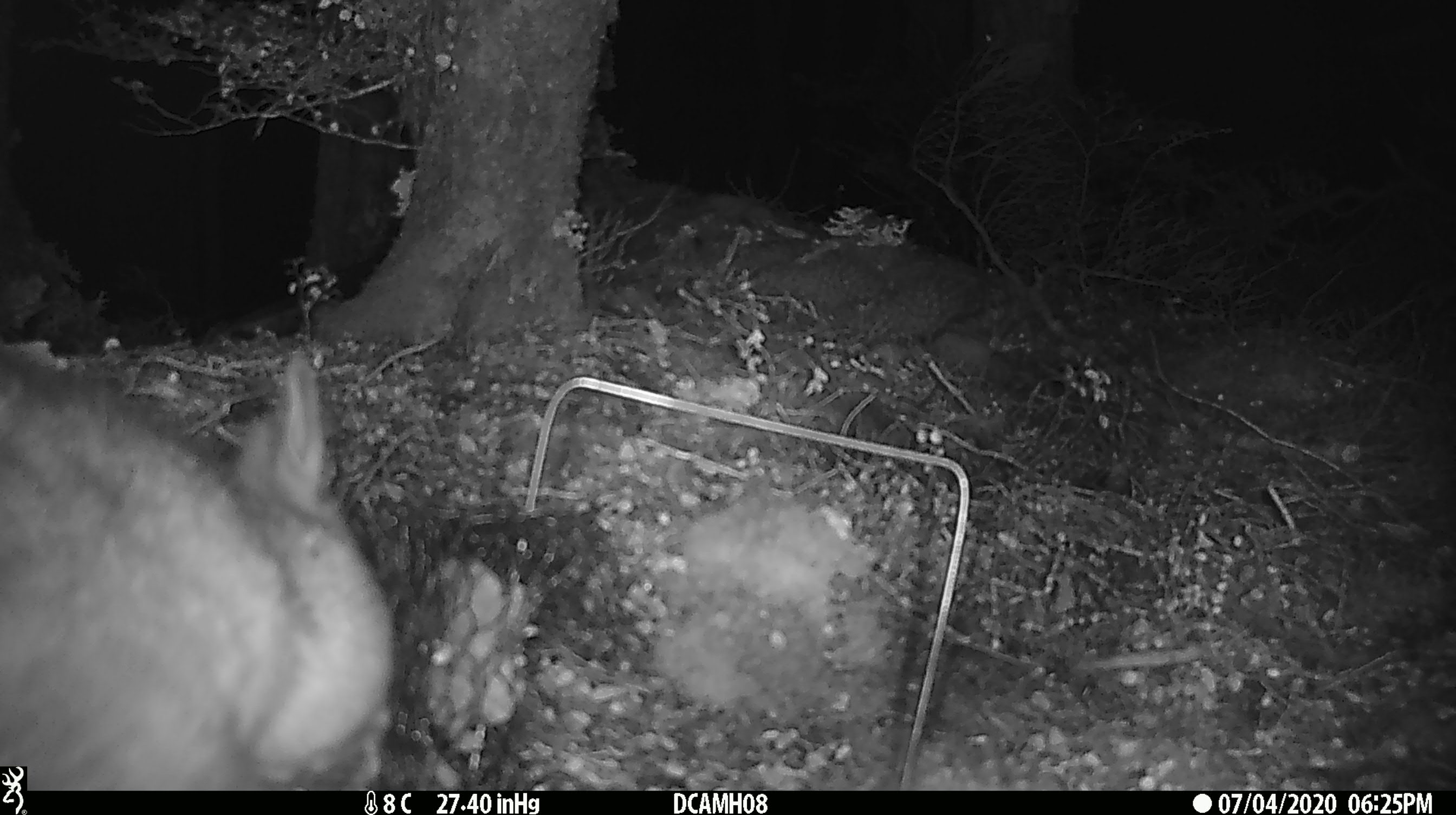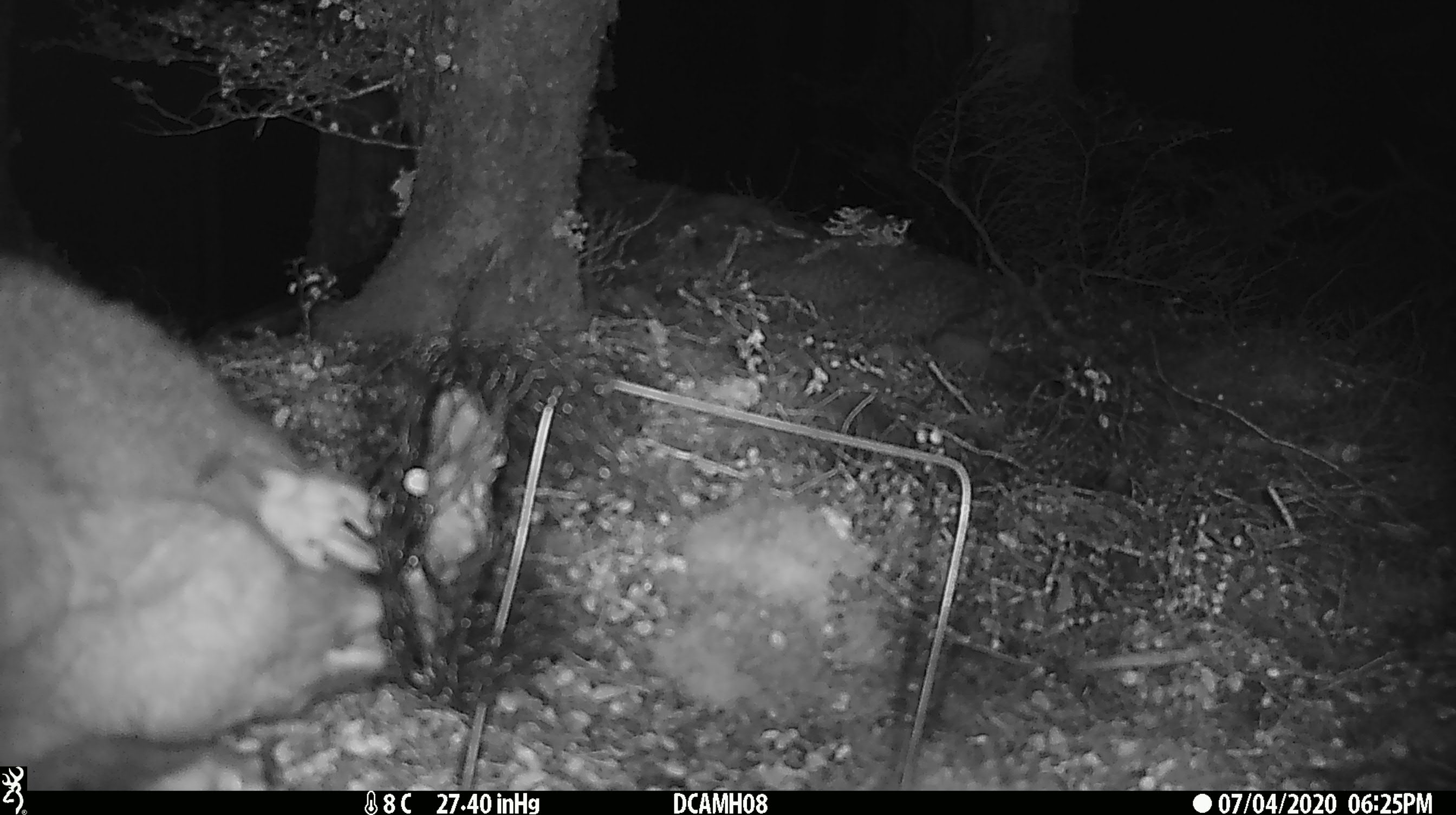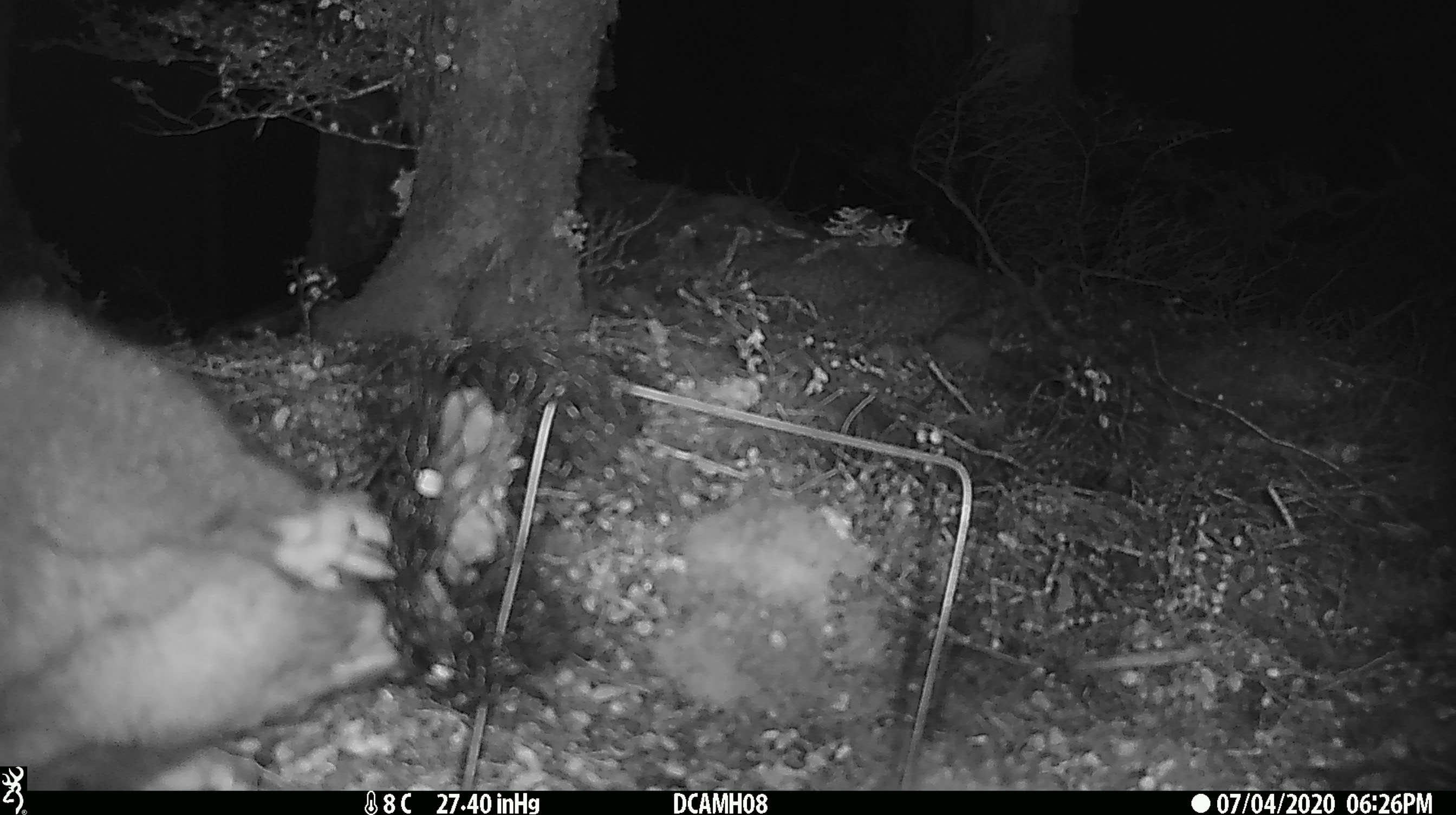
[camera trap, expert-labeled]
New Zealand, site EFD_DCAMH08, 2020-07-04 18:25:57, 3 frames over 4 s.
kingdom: Animalia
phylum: Chordata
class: Mammalia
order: Diprotodontia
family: Phalangeridae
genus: Trichosurus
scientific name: Trichosurus vulpecula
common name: common brushtail possum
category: possum